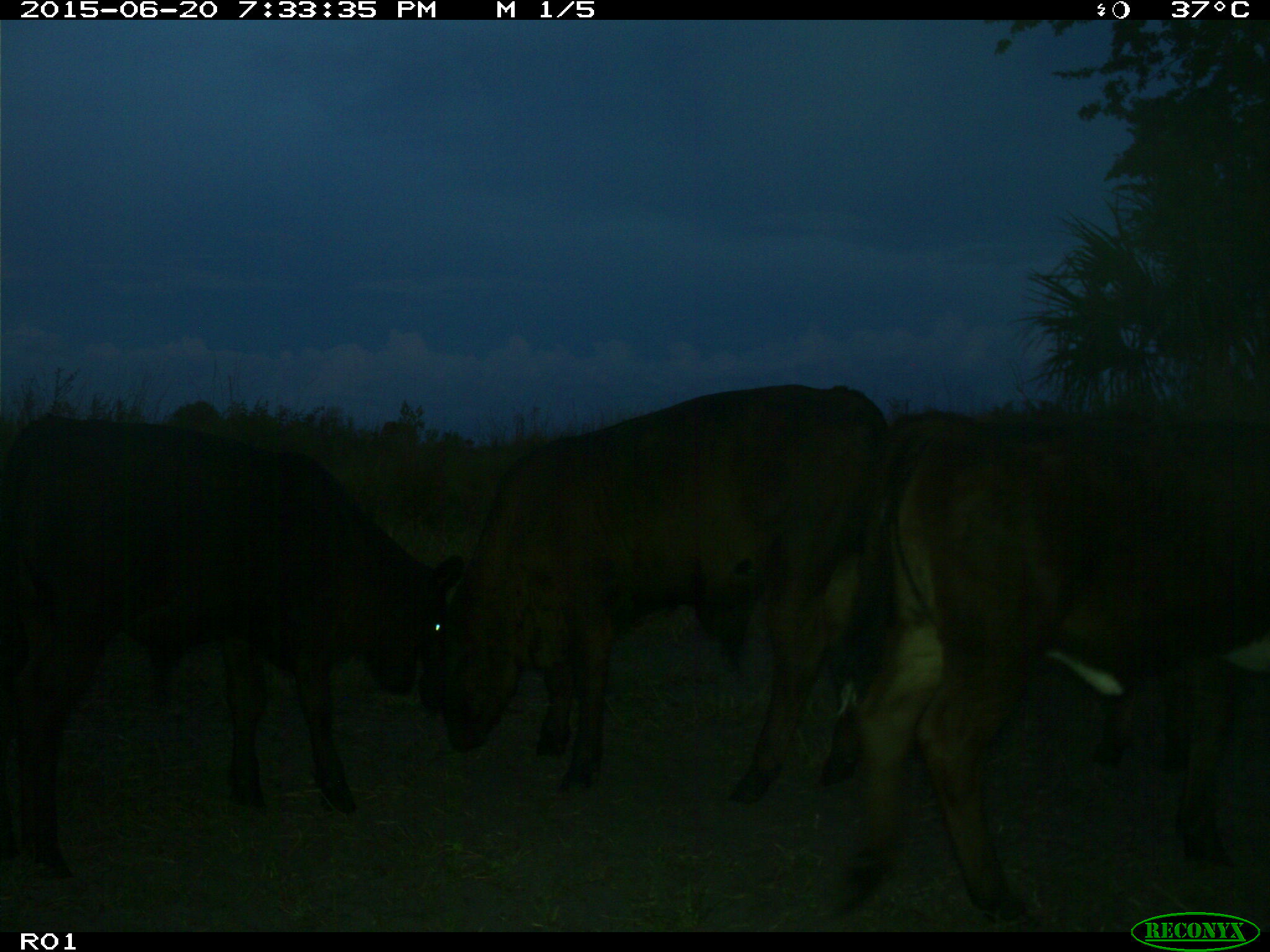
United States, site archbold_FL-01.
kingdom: Animalia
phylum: Chordata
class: Mammalia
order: Artiodactyla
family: Bovidae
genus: Bos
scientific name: Bos taurus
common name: domestic cow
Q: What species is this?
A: Bos taurus (domestic cow).